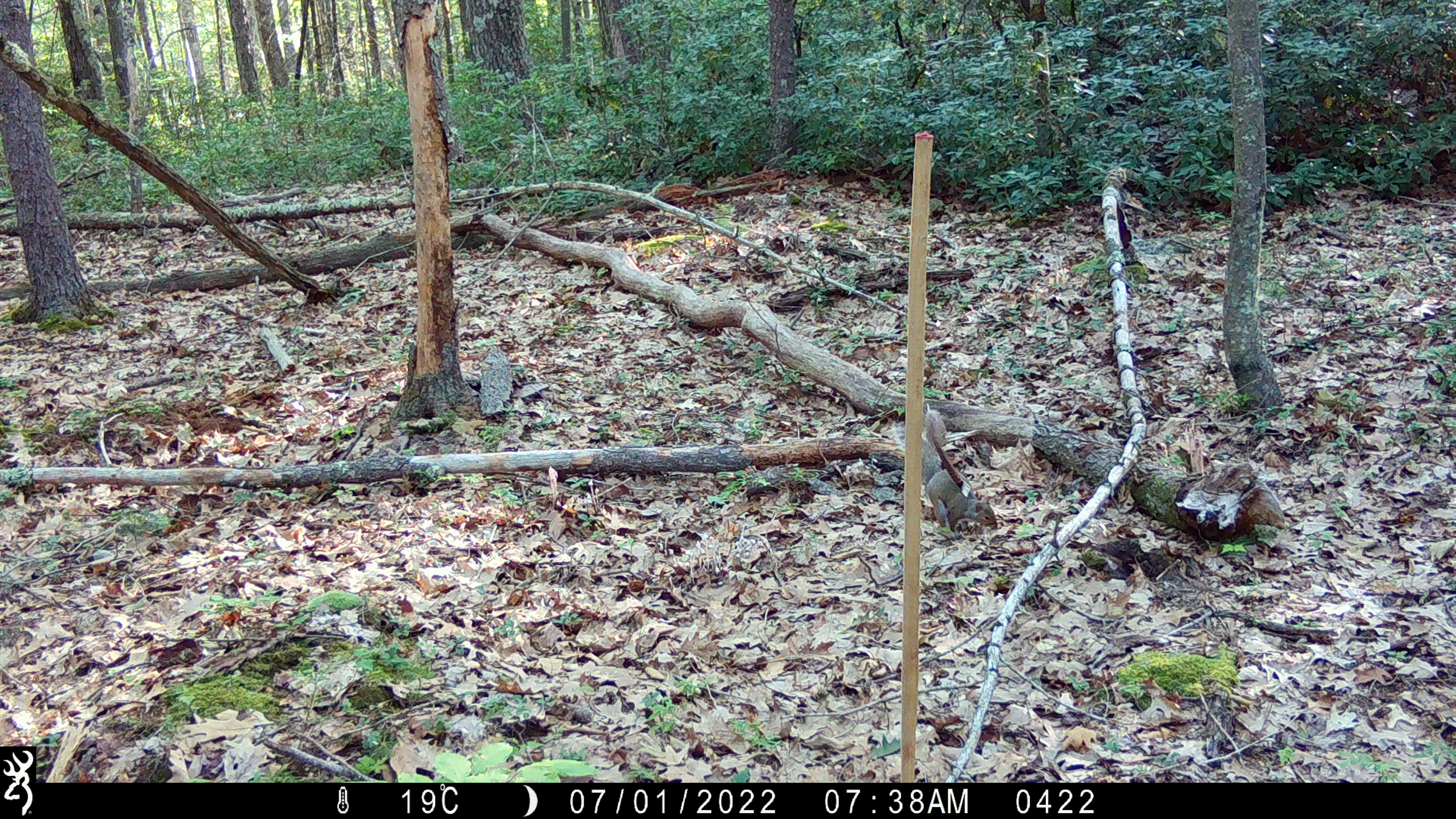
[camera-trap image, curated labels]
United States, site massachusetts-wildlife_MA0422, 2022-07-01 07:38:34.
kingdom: Animalia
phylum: Chordata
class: Mammalia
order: Rodentia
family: Sciuridae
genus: Sciurus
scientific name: Sciurus carolinensis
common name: gray squirrel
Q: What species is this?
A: Gray squirrel (Sciurus carolinensis).